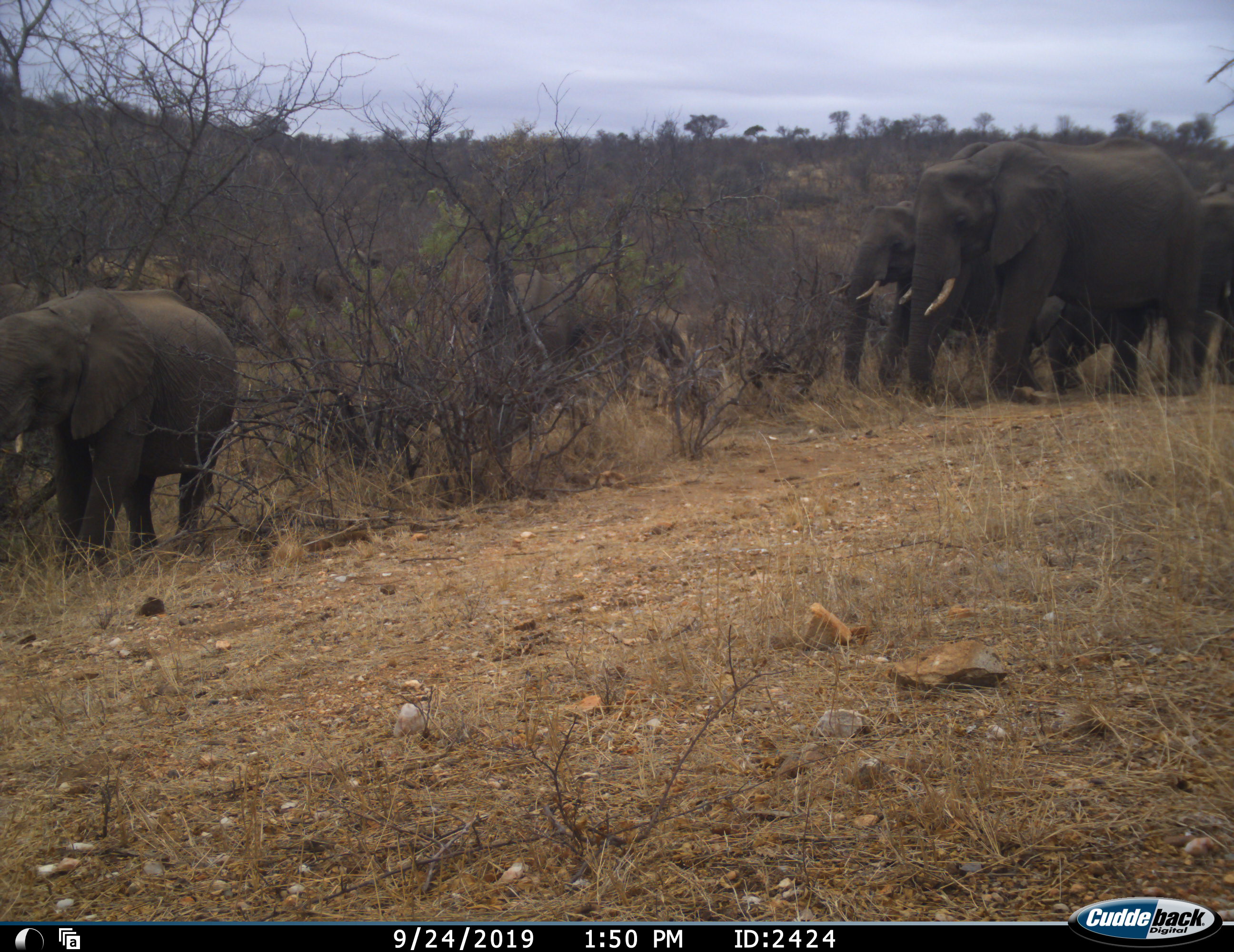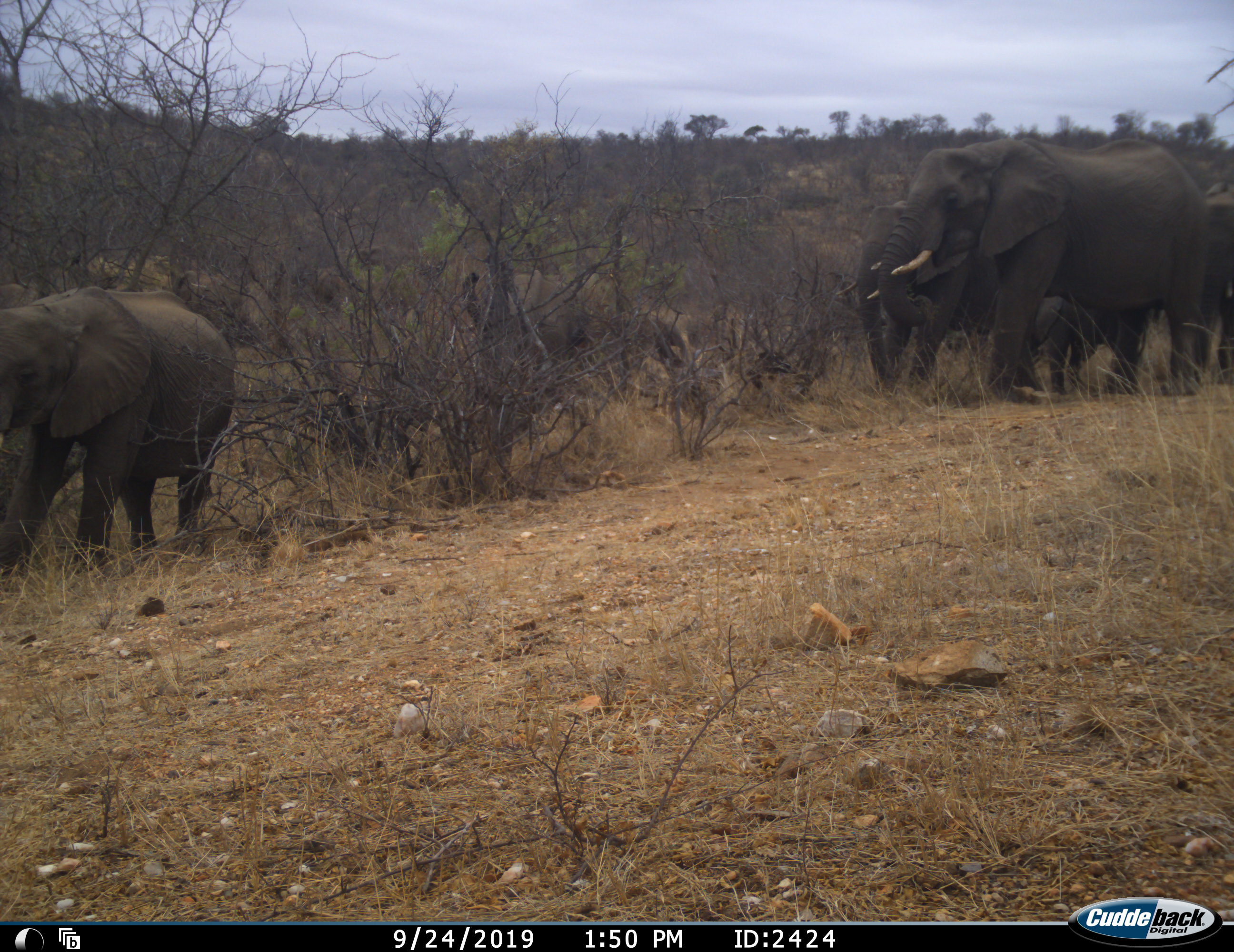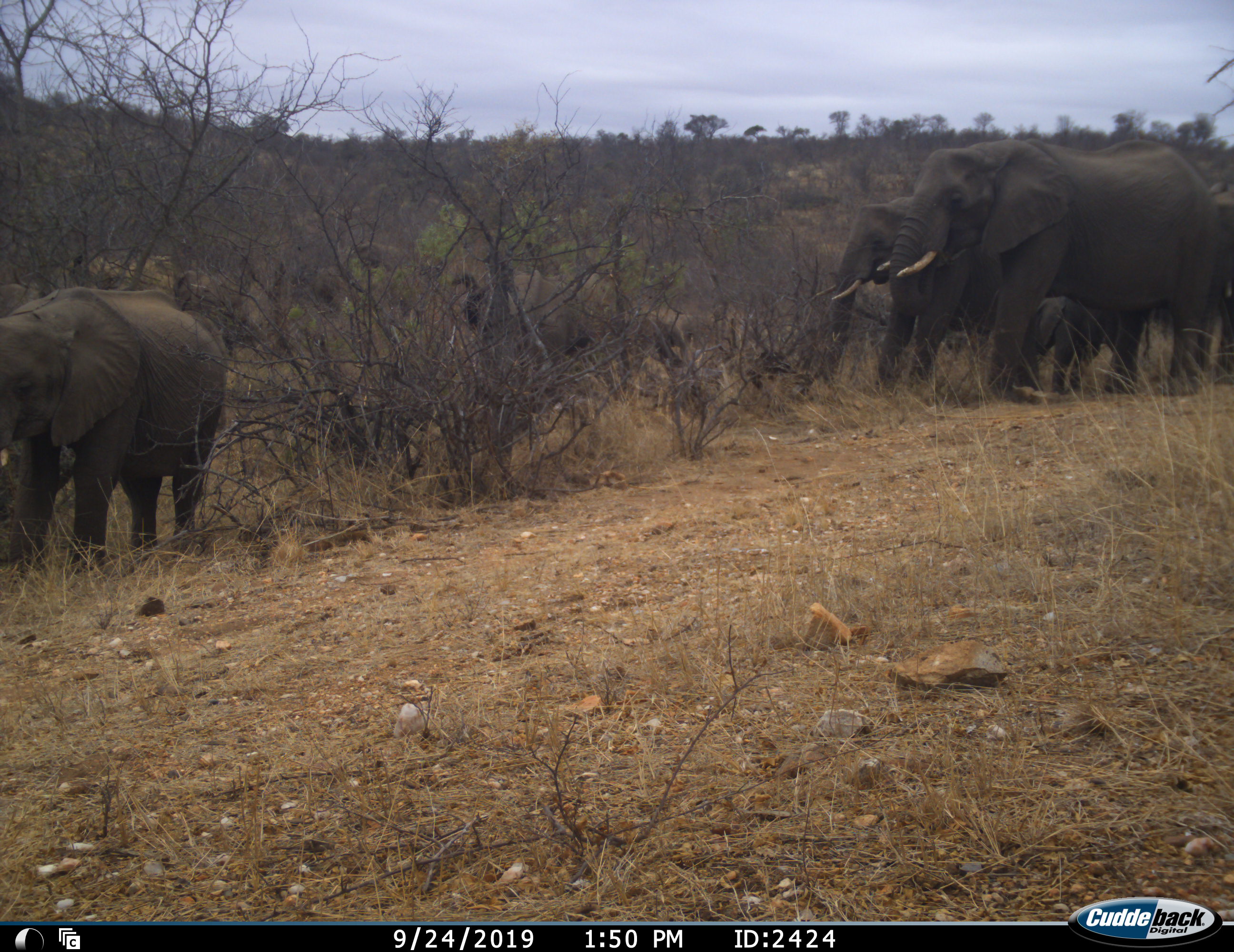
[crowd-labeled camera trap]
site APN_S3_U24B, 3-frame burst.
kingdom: Animalia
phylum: Chordata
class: Mammalia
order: Proboscidea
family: Elephantidae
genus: Loxodonta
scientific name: Loxodonta africana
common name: african bush elephant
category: elephant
Elephant (african bush elephant) (Loxodonta africana), count 5. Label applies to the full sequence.